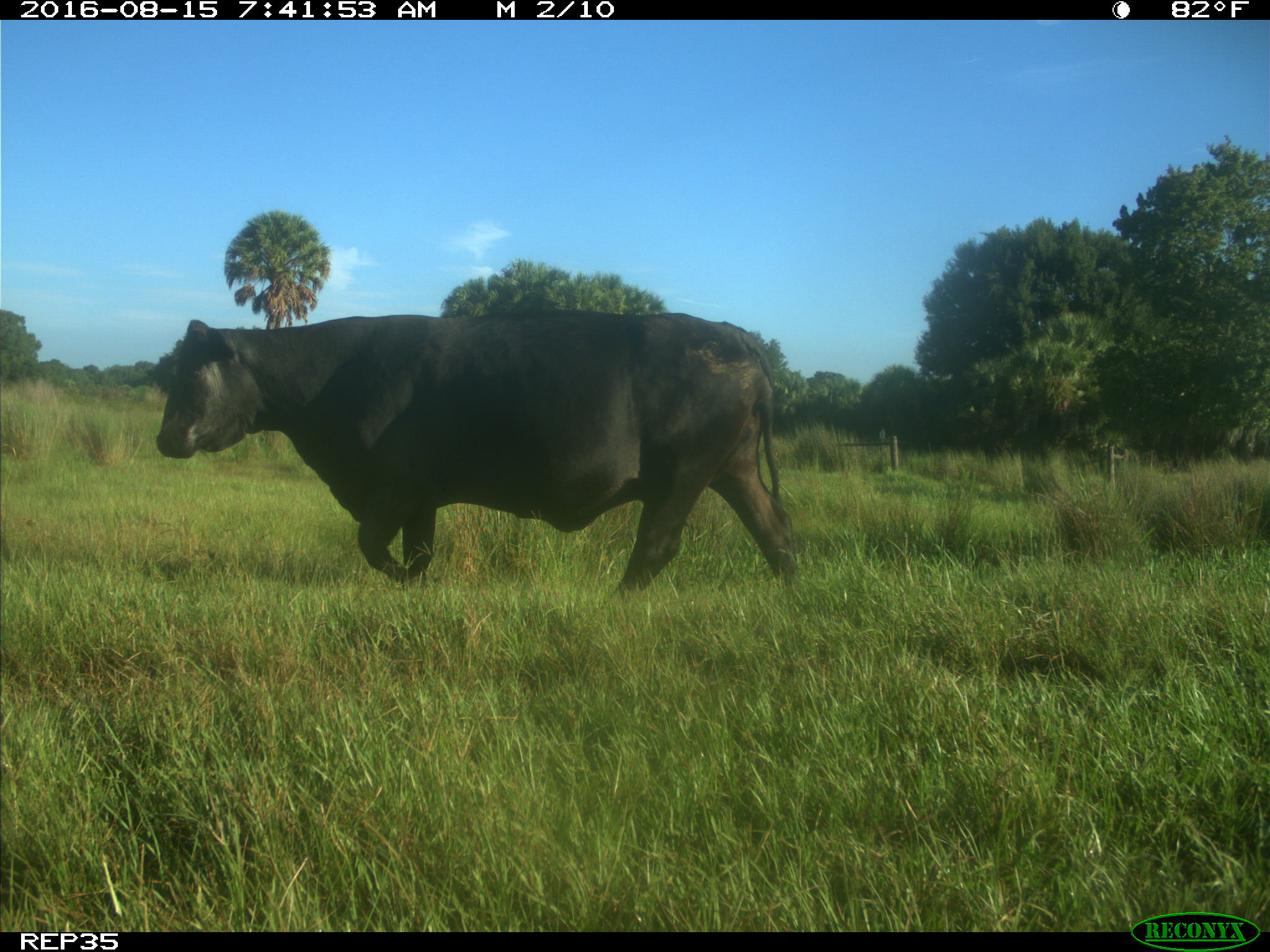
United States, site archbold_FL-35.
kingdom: Animalia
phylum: Chordata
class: Mammalia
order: Artiodactyla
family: Bovidae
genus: Bos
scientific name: Bos taurus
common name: domestic cow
Bos taurus (domestic cow).